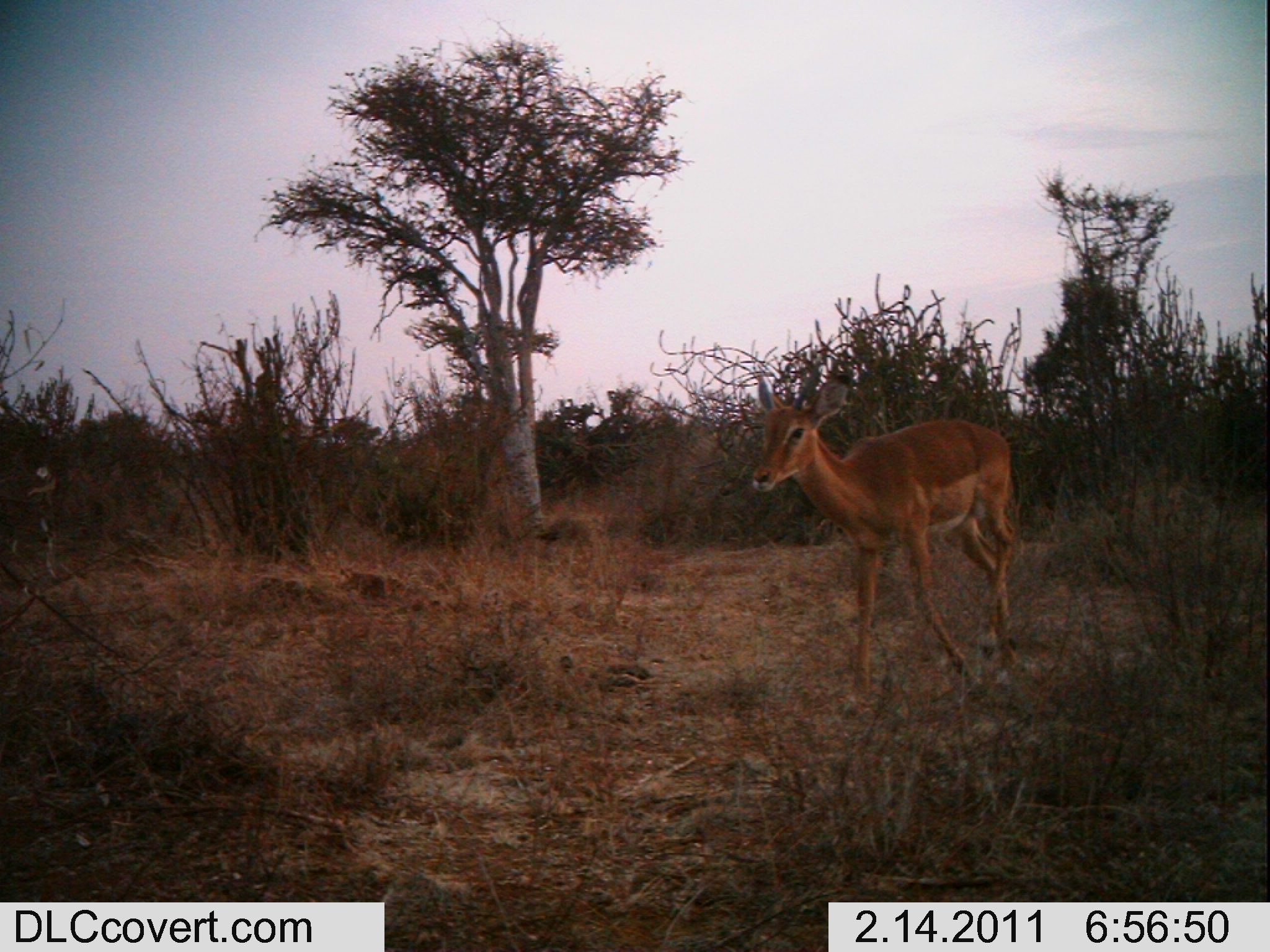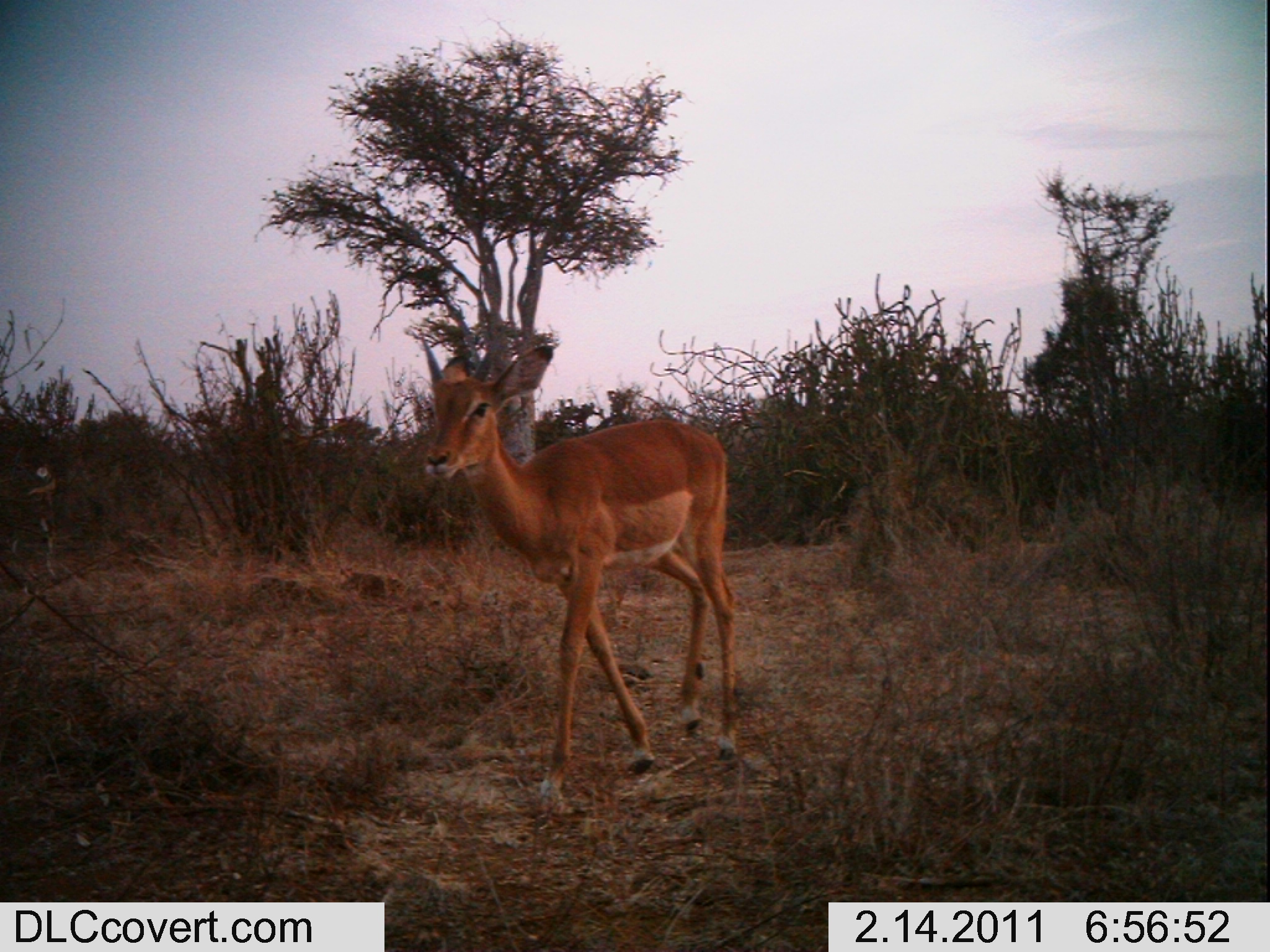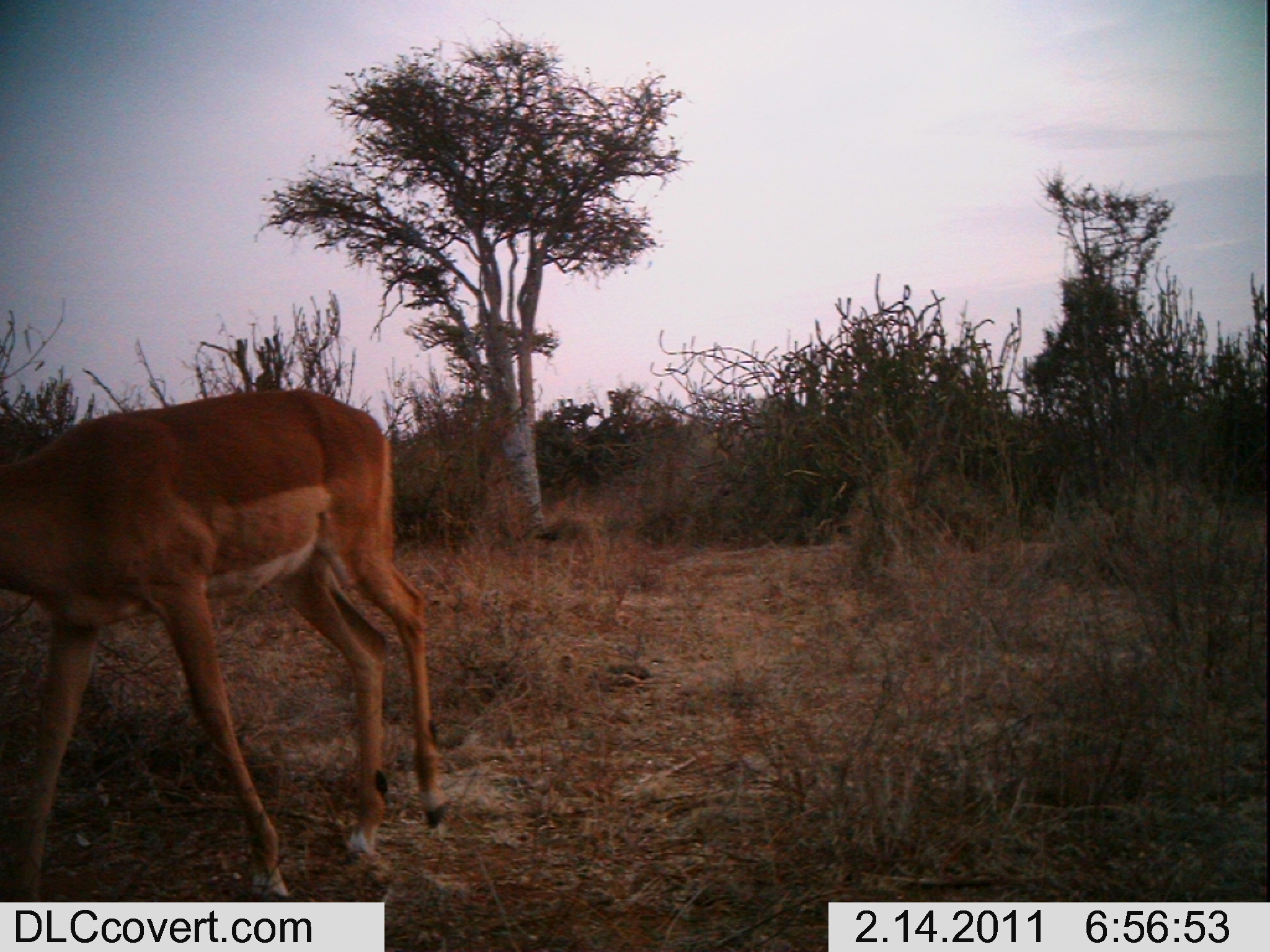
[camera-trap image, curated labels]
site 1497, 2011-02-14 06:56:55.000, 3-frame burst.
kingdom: Animalia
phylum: Chordata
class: Mammalia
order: Artiodactyla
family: Bovidae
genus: Aepyceros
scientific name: Aepyceros melampus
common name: impala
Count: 1.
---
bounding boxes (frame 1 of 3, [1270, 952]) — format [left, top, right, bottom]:
aepyceros melampus: [745, 369, 1022, 689]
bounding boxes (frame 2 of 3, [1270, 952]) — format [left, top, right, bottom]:
aepyceros melampus: [404, 317, 746, 797]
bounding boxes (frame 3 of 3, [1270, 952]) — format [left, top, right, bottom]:
aepyceros melampus: [0, 382, 446, 898]